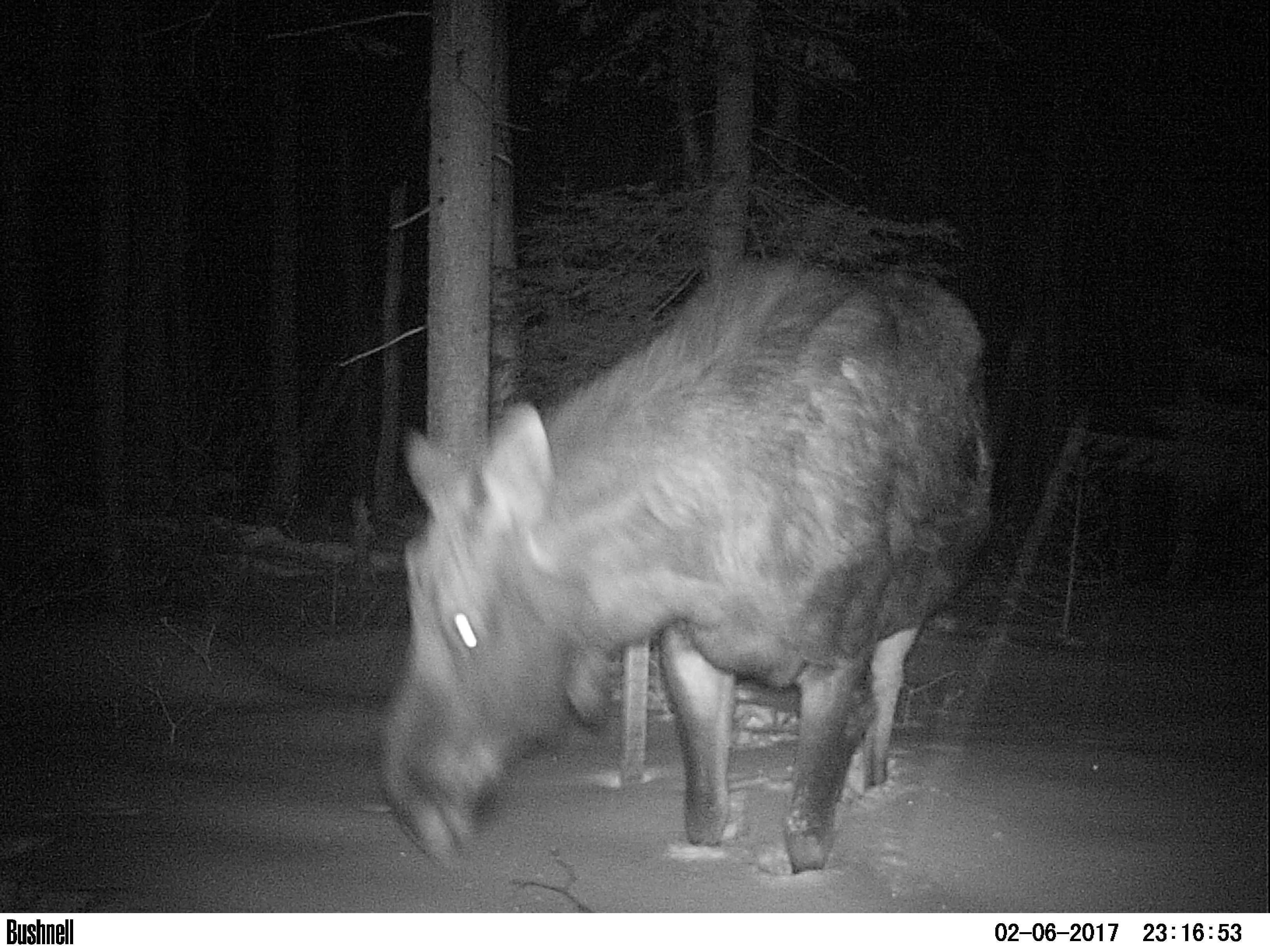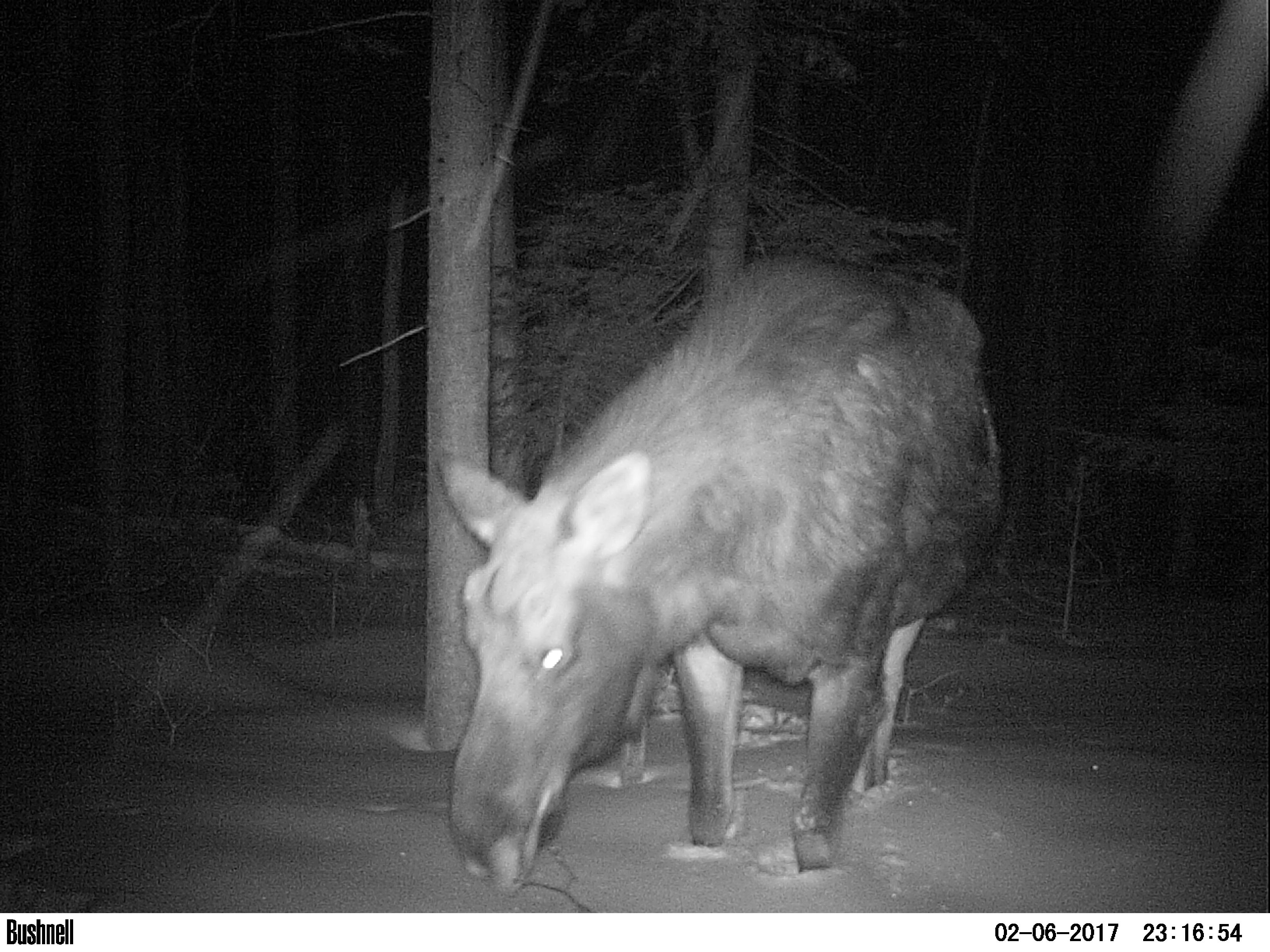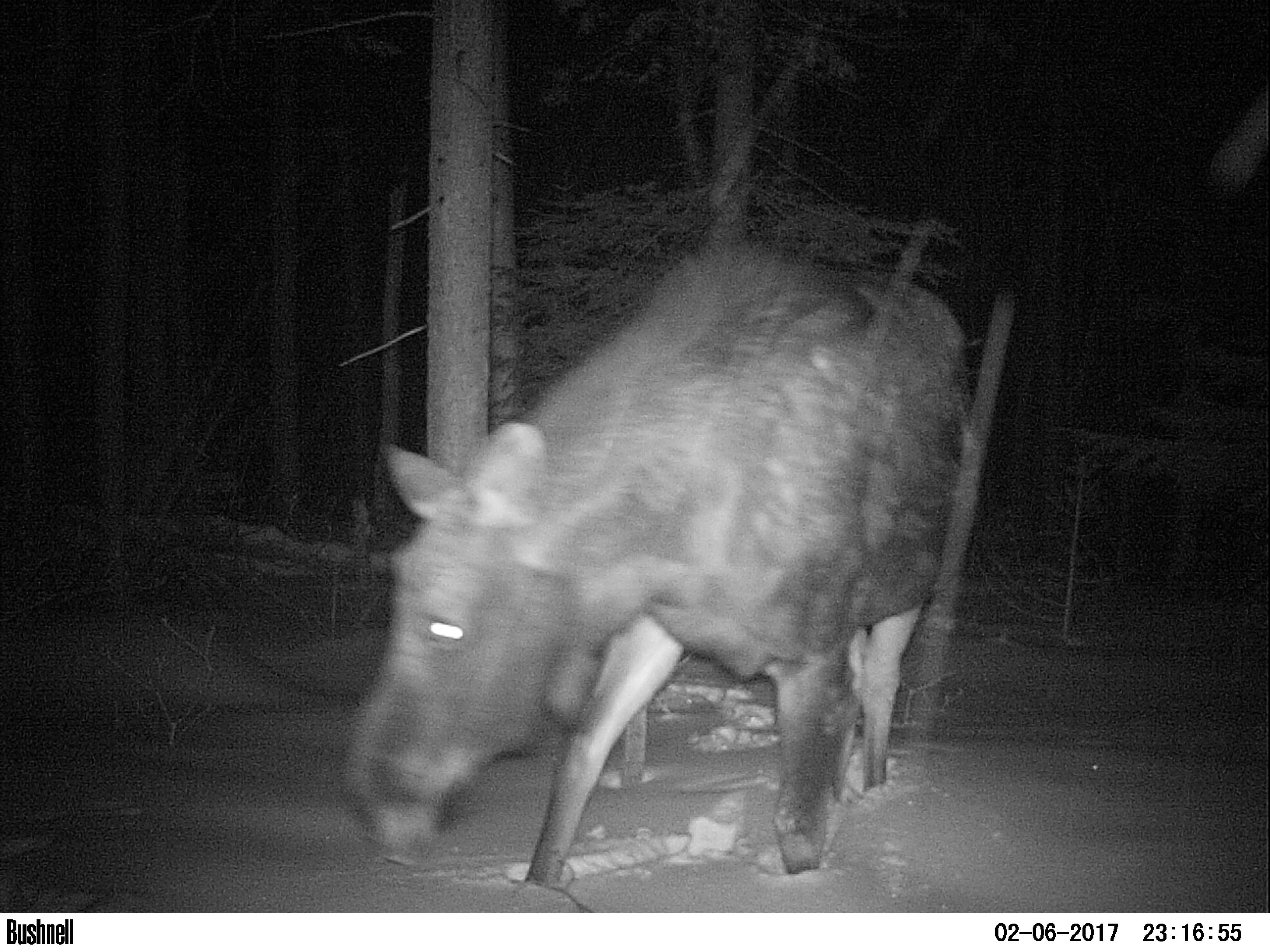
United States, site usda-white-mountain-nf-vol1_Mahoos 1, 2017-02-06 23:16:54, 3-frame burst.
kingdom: Animalia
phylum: Chordata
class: Mammalia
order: Artiodactyla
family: Cervidae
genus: Alces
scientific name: Alces alces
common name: moose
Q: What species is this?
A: Moose (Alces alces).